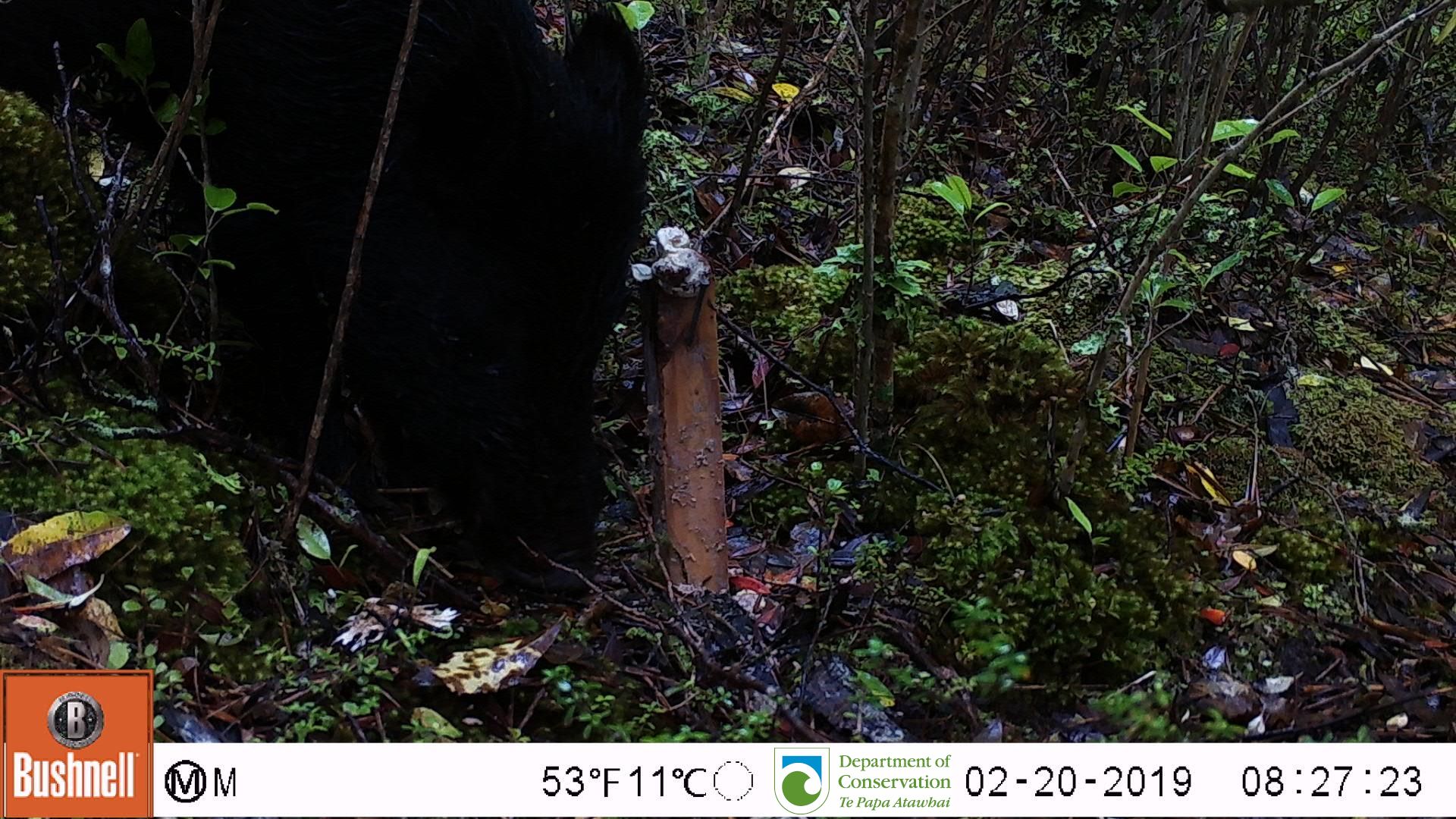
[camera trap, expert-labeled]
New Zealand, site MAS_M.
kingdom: Animalia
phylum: Chordata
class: Mammalia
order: Artiodactyla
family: Suidae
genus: Sus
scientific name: Sus scrofa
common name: pig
Pig (Sus scrofa).